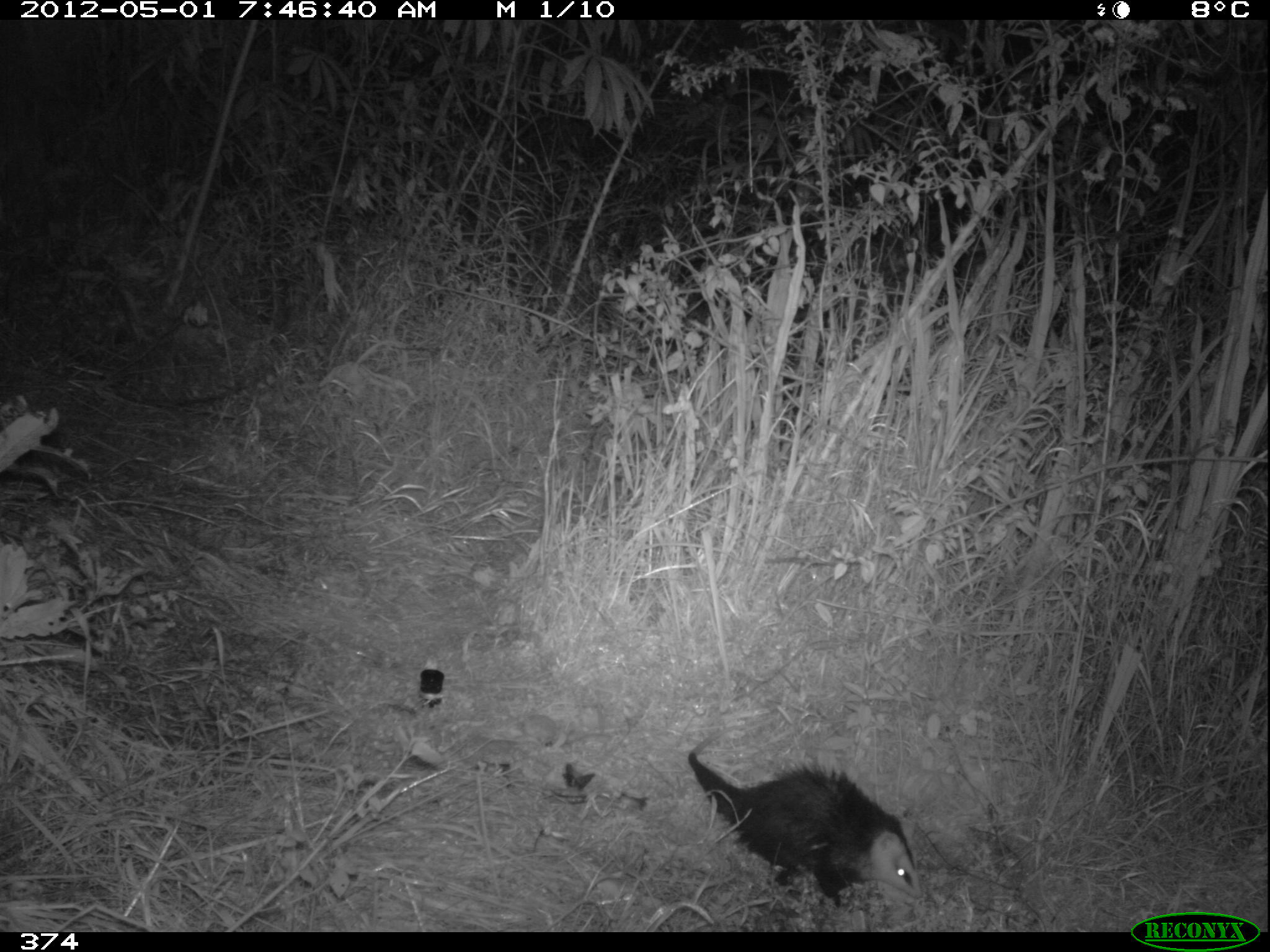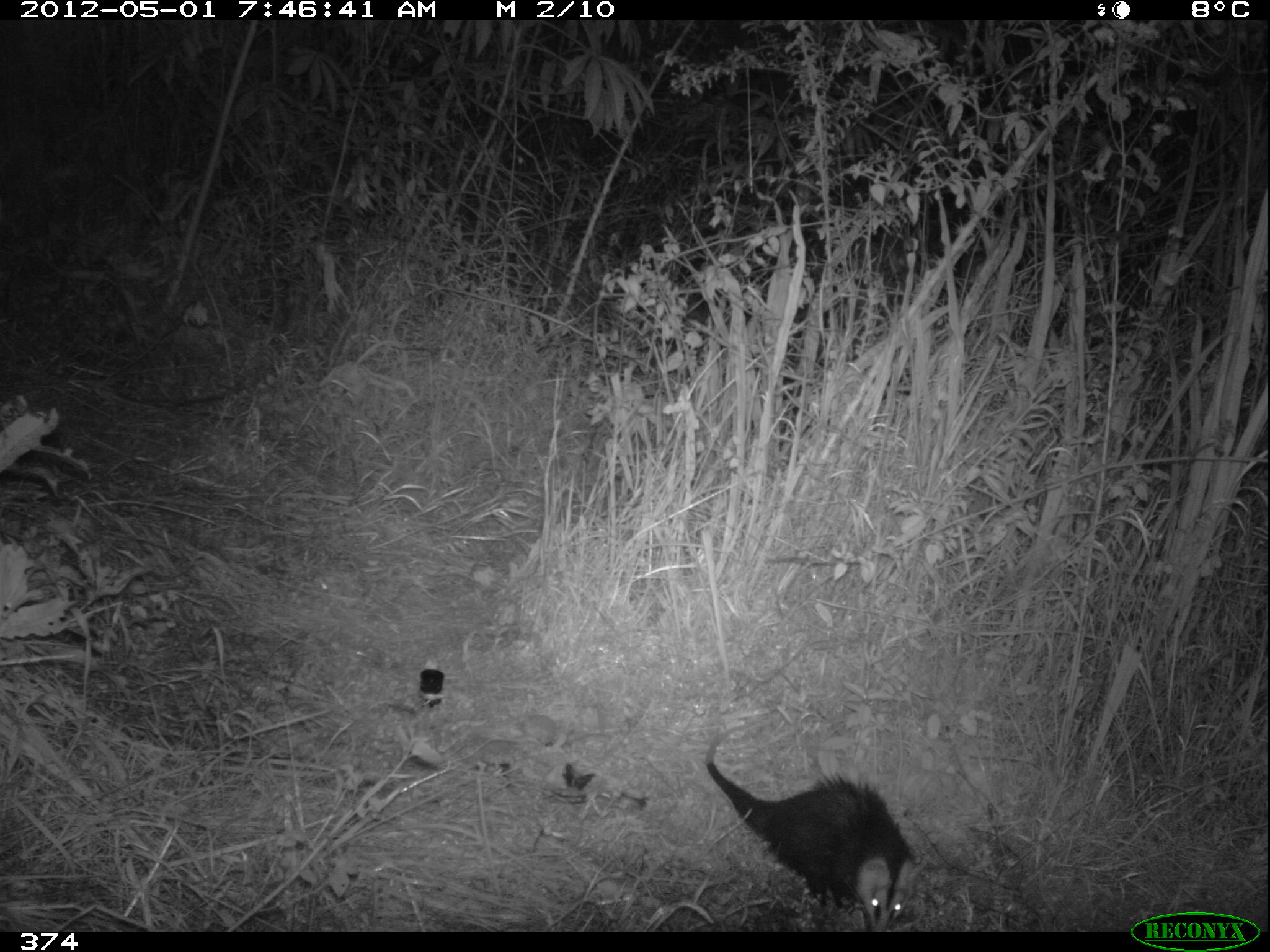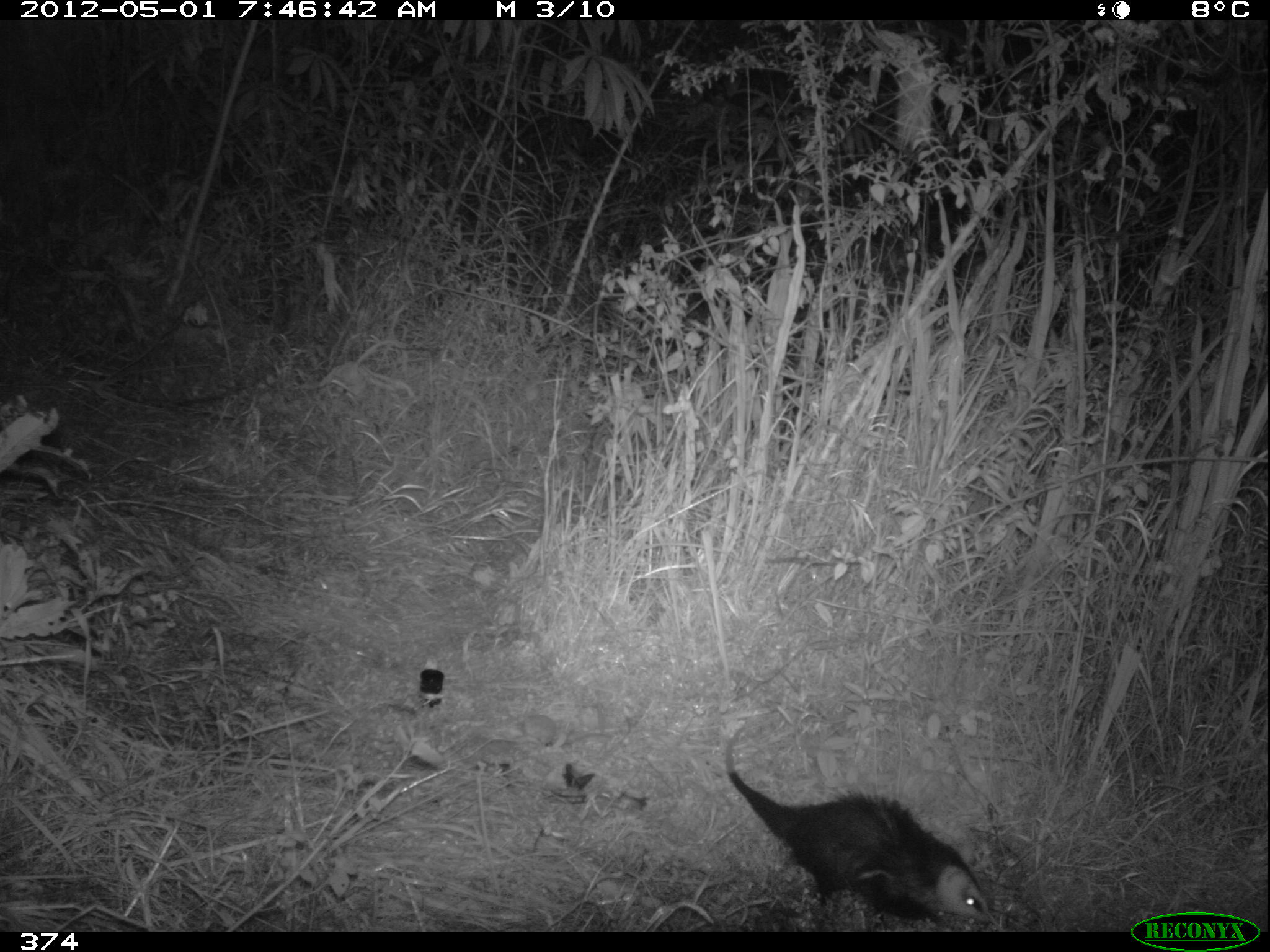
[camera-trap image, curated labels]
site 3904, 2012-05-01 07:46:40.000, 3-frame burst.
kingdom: Animalia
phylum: Chordata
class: Mammalia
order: Didelphimorphia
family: Didelphidae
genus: Didelphis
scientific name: Didelphis pernigra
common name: andean white-eared opossum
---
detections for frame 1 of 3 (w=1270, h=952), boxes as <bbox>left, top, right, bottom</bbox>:
didelphis pernigra: <bbox>684, 713, 923, 911</bbox>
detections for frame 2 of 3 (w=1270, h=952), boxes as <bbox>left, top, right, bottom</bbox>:
didelphis pernigra: <bbox>703, 717, 919, 932</bbox>